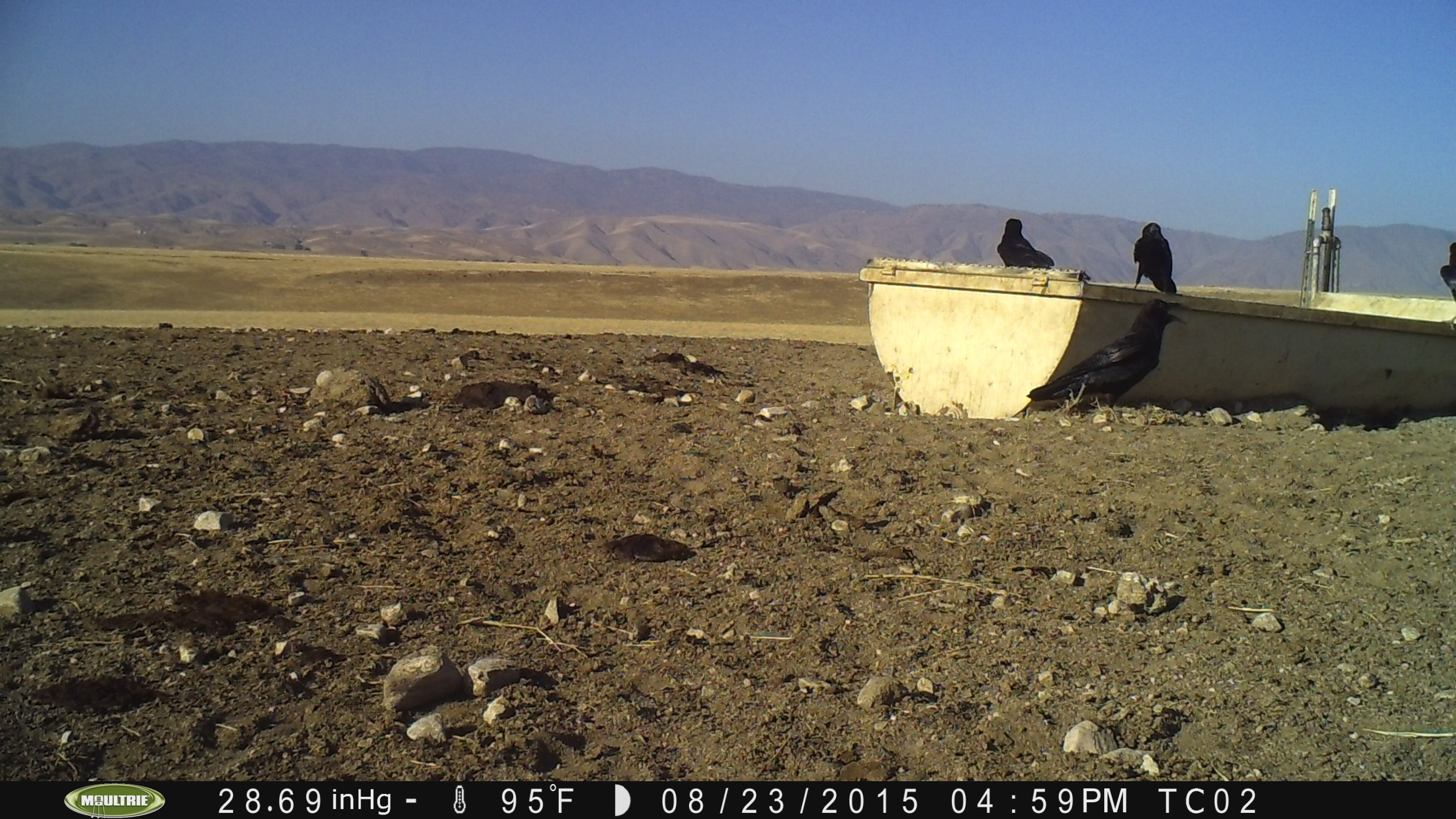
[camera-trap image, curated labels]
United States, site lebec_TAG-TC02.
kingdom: Animalia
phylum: Chordata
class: Aves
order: Passeriformes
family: Corvidae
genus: Corvus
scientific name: Corvus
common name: crows and ravens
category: unidentified corvus